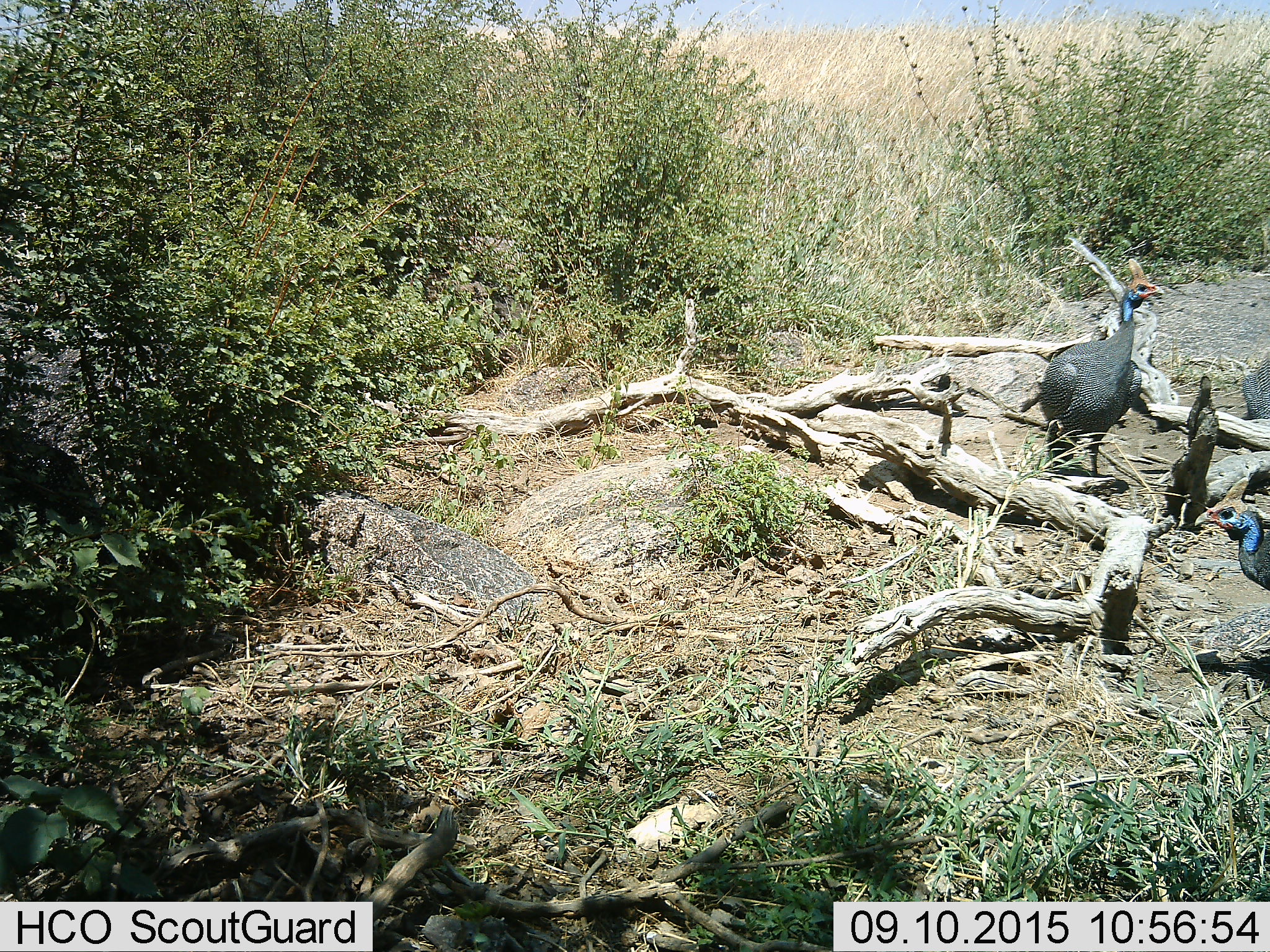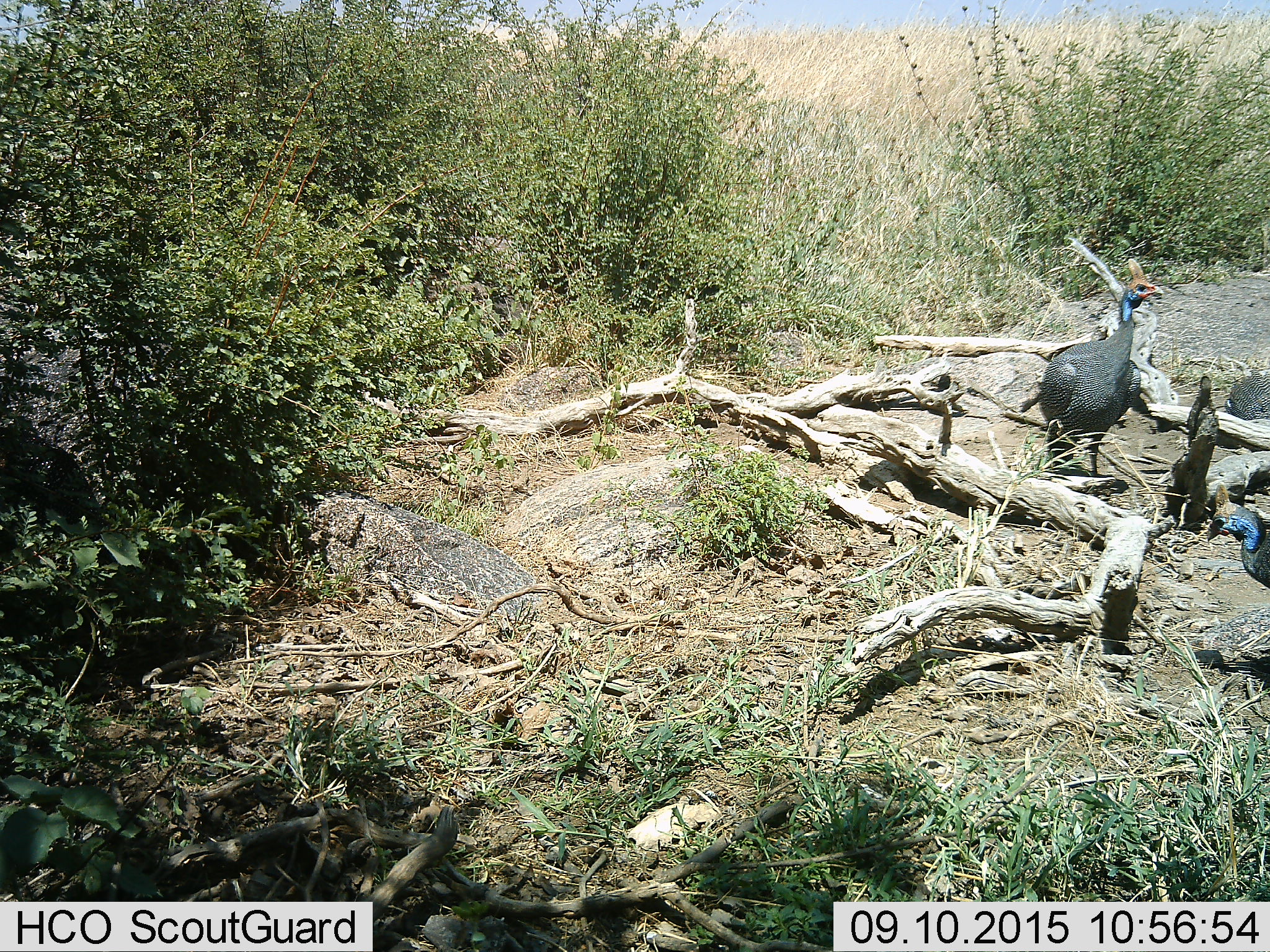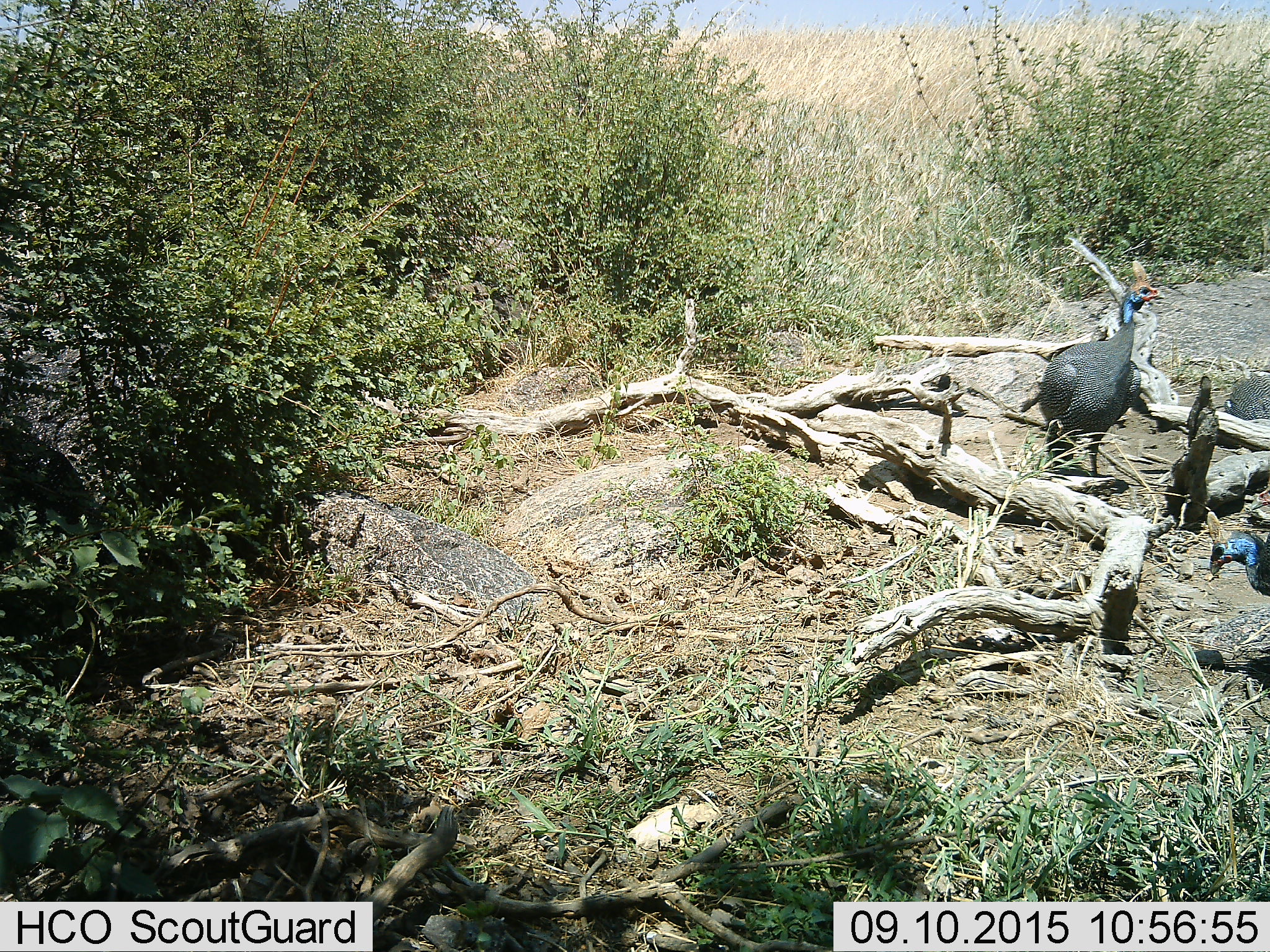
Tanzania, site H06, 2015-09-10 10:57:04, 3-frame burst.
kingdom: Animalia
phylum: Chordata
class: Aves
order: Galliformes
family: Numididae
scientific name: Numididae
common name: guinea fowl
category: guineafowl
Guineafowl (guinea fowl) (Numididae), count 3. Behavior (volunteer vote fractions): standing 80%, resting 10%, moving 10%, interacting 0%. Young present (vote fraction): 10%. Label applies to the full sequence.